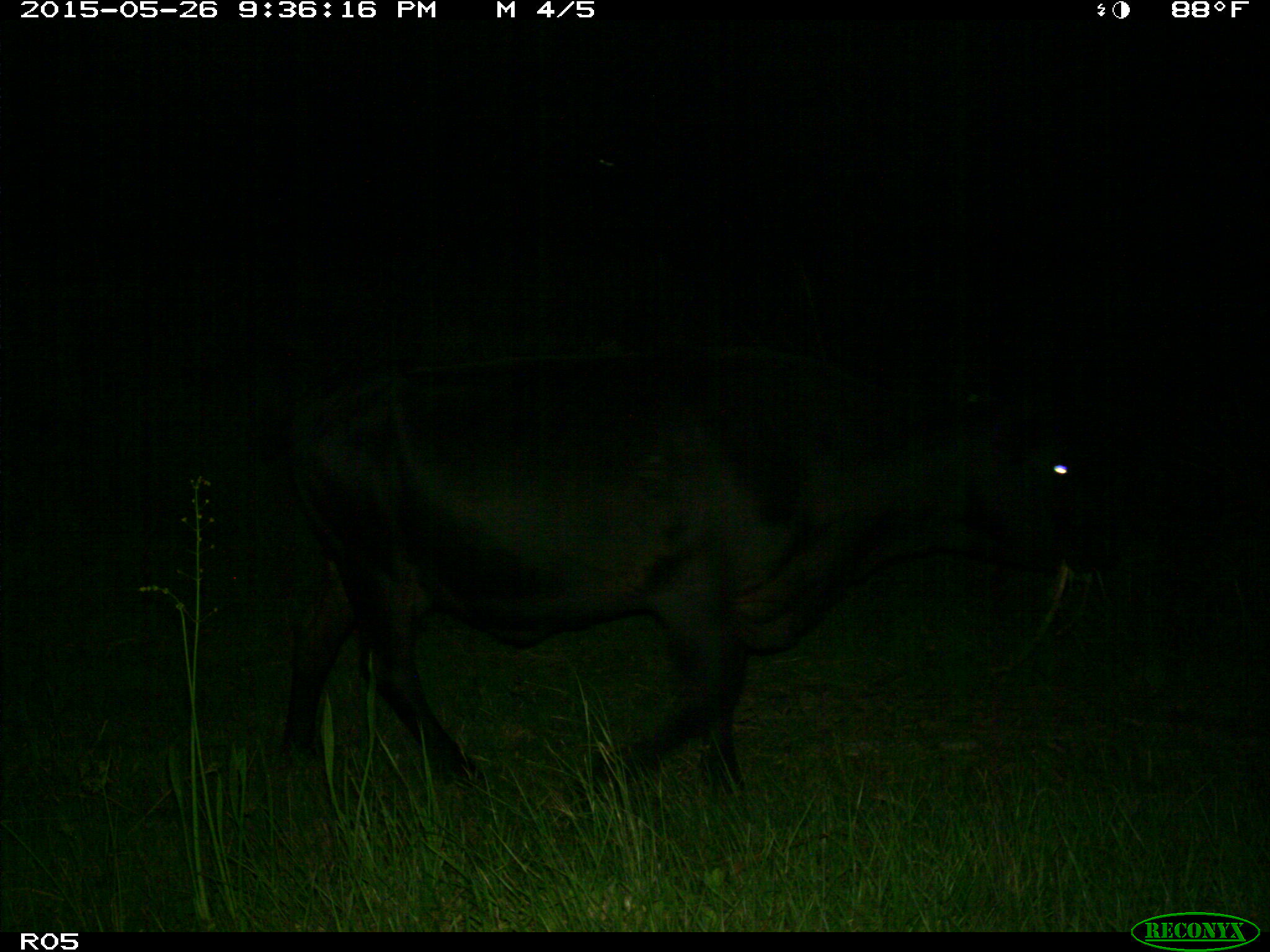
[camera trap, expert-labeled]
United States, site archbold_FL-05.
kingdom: Animalia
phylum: Chordata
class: Mammalia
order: Artiodactyla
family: Bovidae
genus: Bos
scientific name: Bos taurus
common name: domestic cow